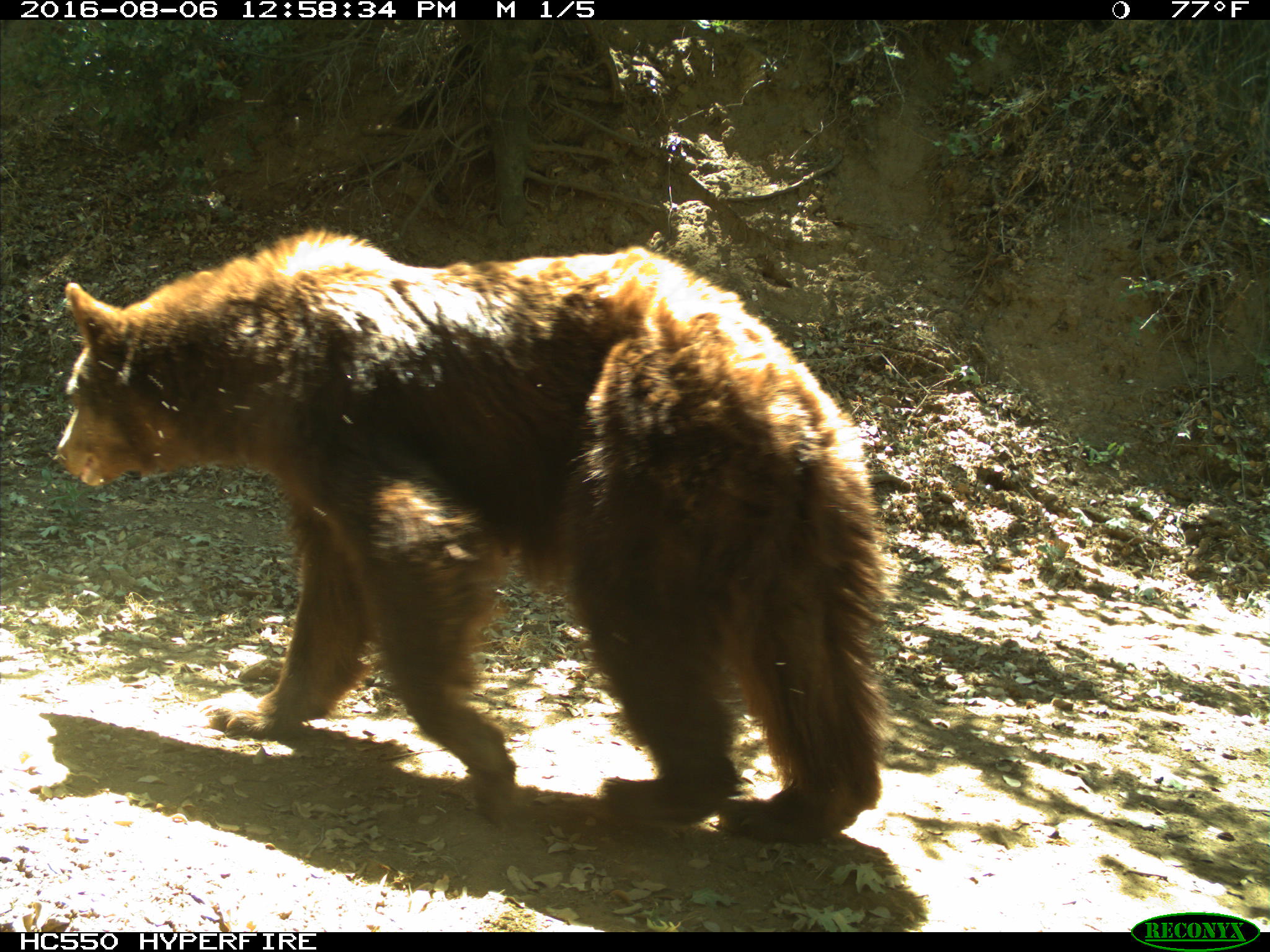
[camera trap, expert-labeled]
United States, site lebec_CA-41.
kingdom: Animalia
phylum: Chordata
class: Mammalia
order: Carnivora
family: Ursidae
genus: Ursus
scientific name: Ursus americanus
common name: american black bear